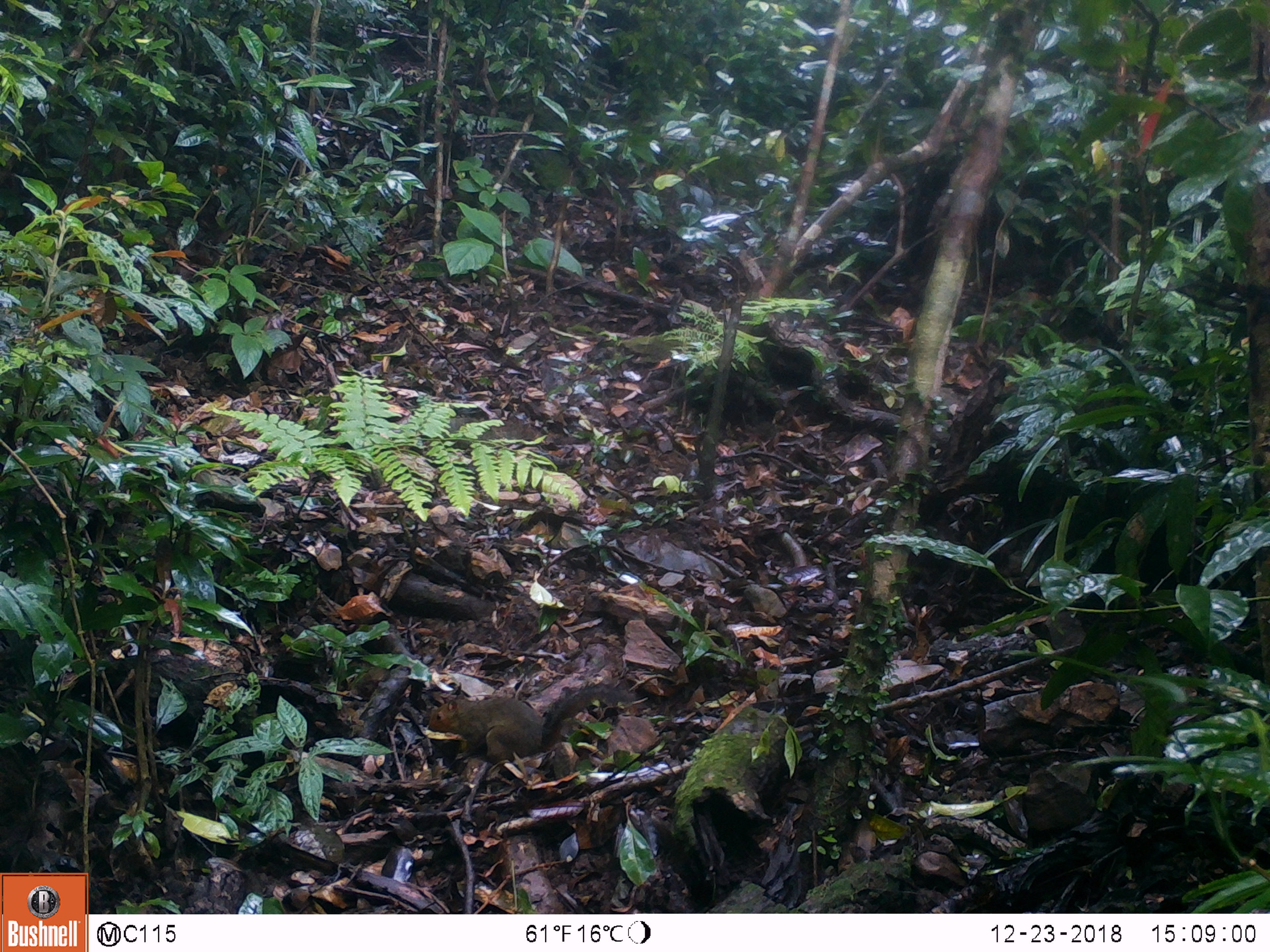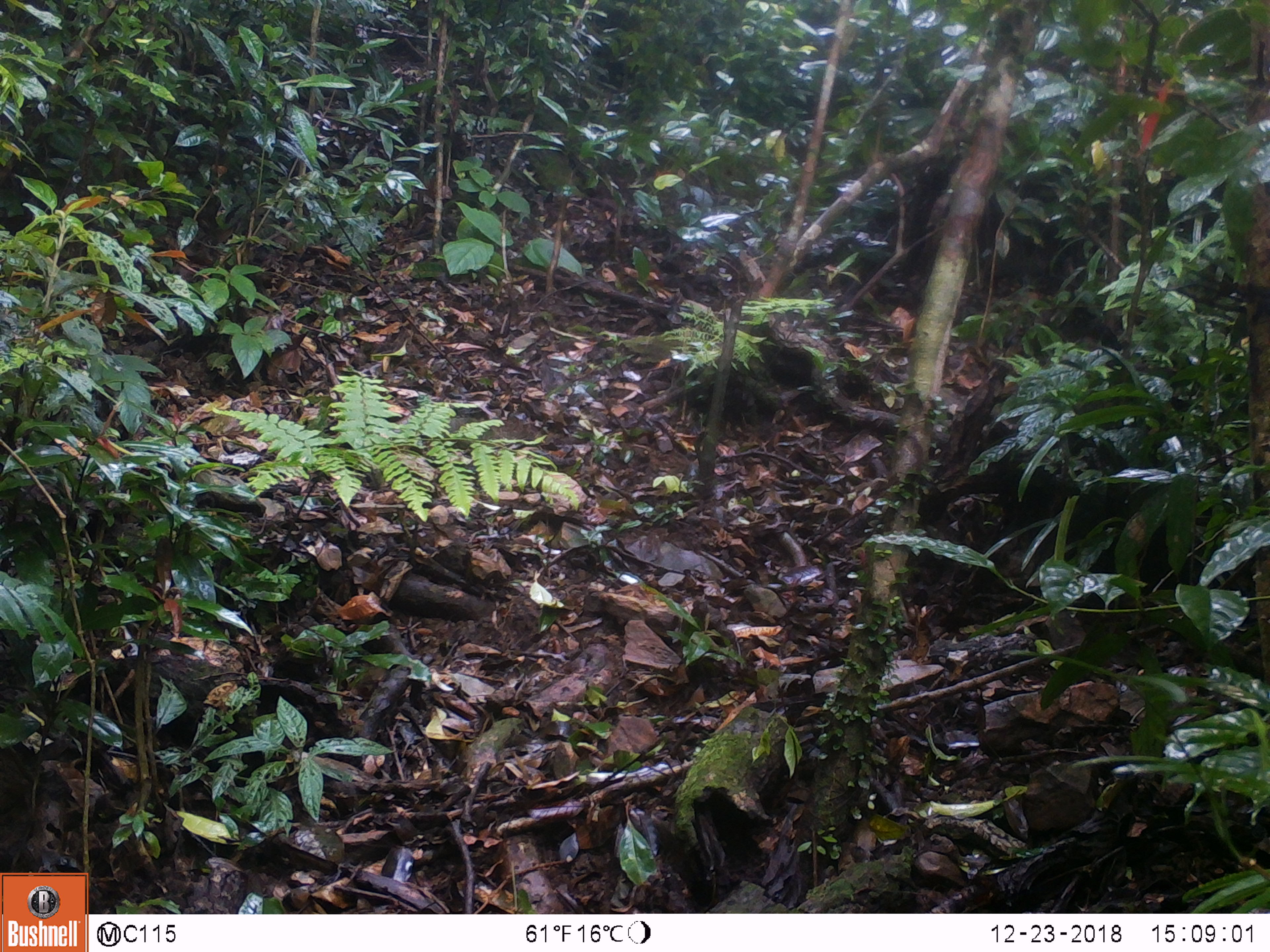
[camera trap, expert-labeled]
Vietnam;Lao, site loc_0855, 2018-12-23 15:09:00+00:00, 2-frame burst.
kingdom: Animalia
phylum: Chordata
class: Mammalia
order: Rodentia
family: Sciuridae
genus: Dremomys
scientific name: Dremomys rufigenis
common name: red-cheeked squirrel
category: red cheeked squirrel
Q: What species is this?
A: Red cheeked squirrel (red-cheeked squirrel) (Dremomys rufigenis).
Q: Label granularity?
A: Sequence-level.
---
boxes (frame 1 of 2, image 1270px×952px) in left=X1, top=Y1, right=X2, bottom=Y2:
red cheeked squirrel: left=430, top=682, right=637, bottom=761